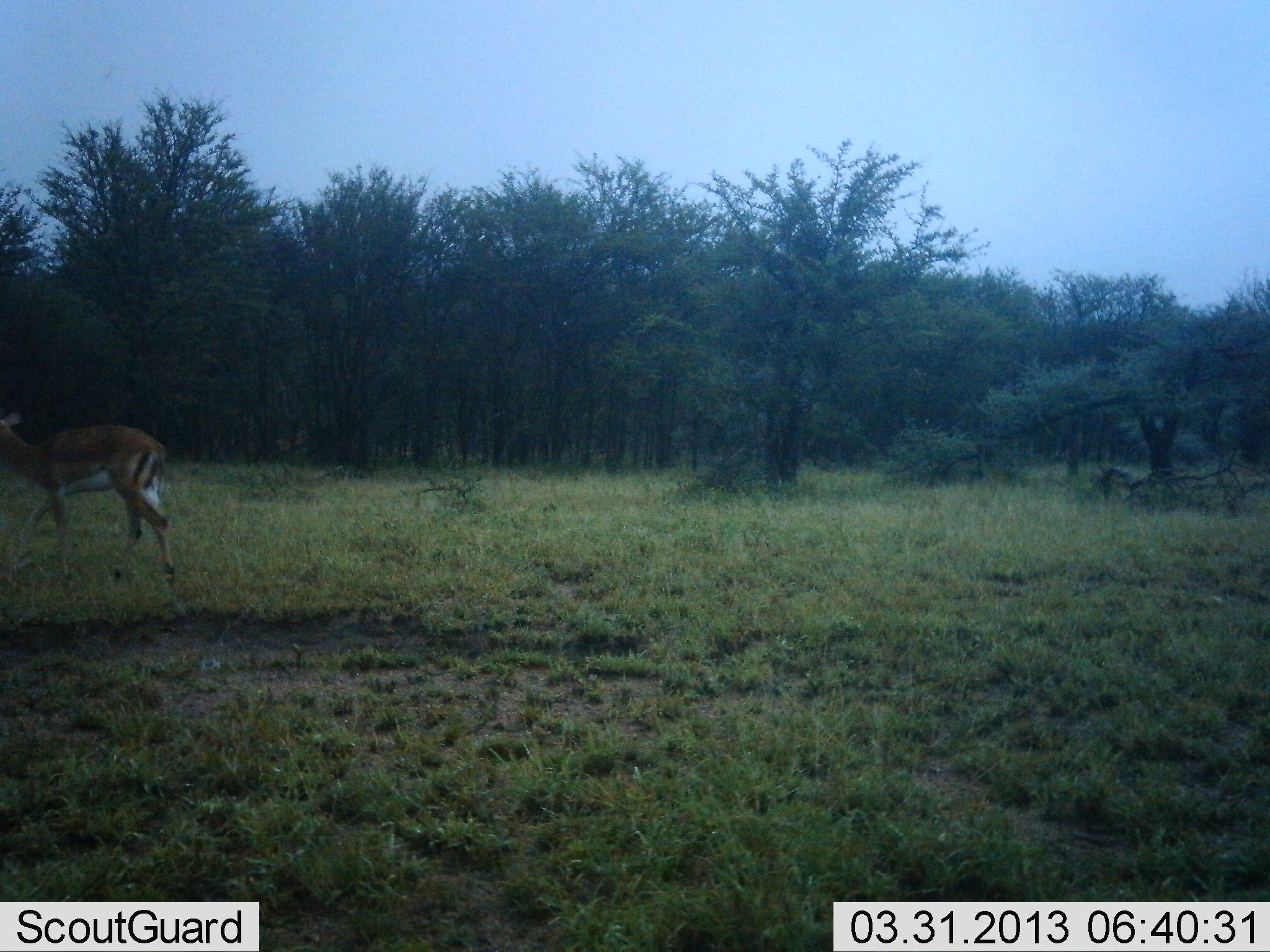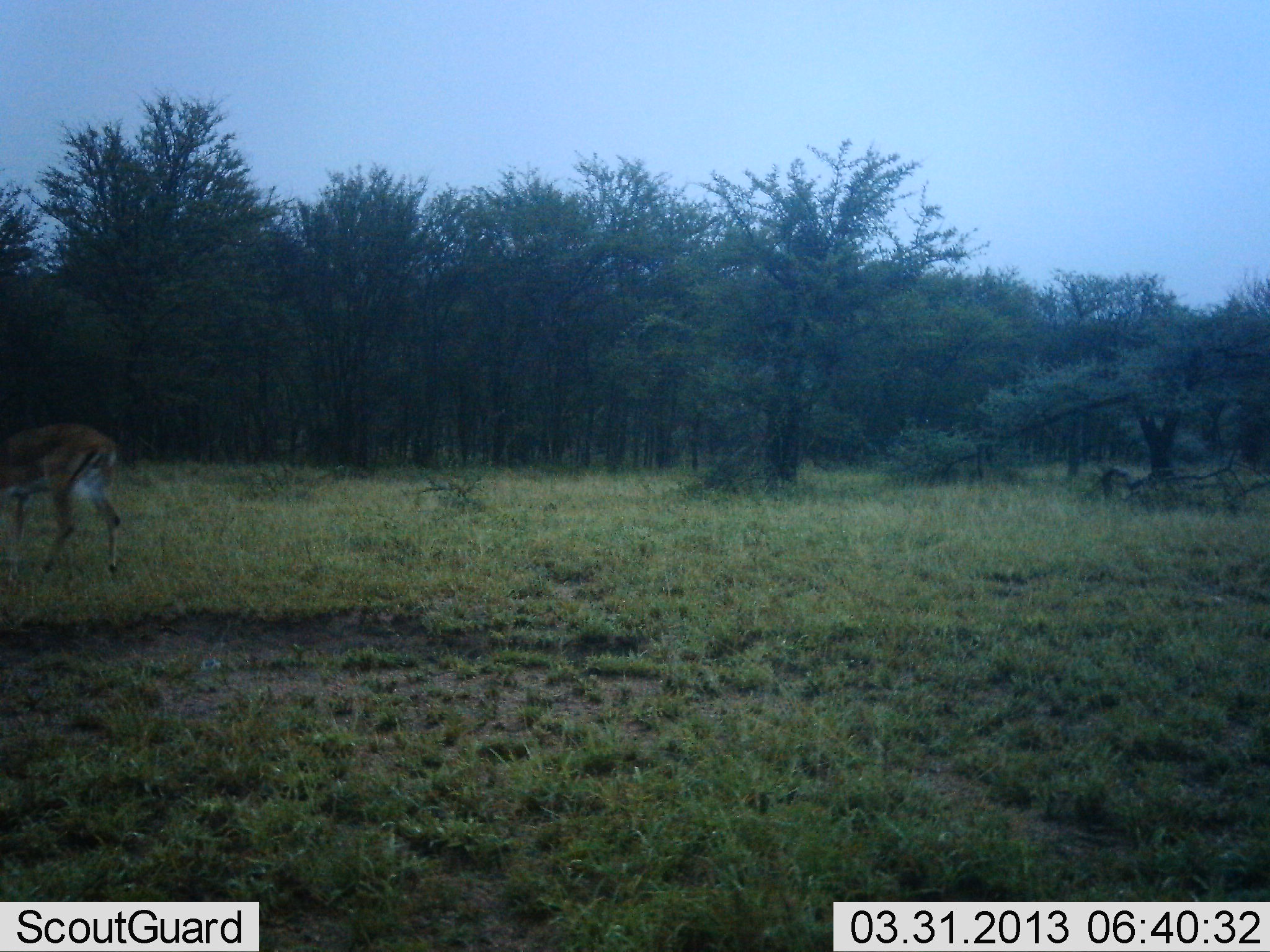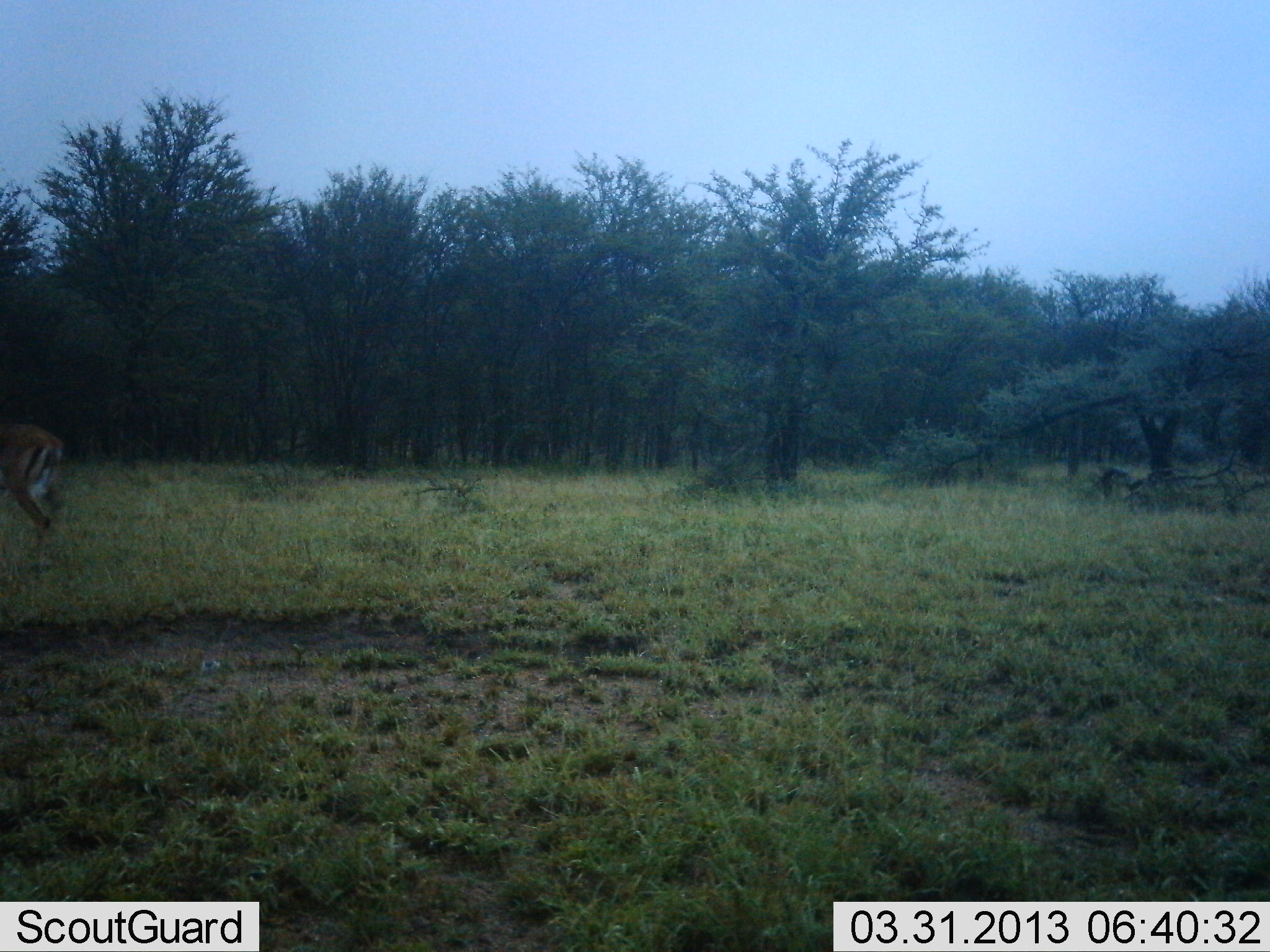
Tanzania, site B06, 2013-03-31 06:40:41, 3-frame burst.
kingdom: Animalia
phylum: Chordata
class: Mammalia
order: Artiodactyla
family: Bovidae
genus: Aepyceros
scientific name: Aepyceros melampus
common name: impala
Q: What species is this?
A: Impala (Aepyceros melampus).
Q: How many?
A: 1.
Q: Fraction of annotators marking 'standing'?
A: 0%.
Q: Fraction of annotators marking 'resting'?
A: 0%.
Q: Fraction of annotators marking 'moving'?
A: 100%.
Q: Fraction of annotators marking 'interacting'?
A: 0%.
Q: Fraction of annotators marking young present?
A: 0%.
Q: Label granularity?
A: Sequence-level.